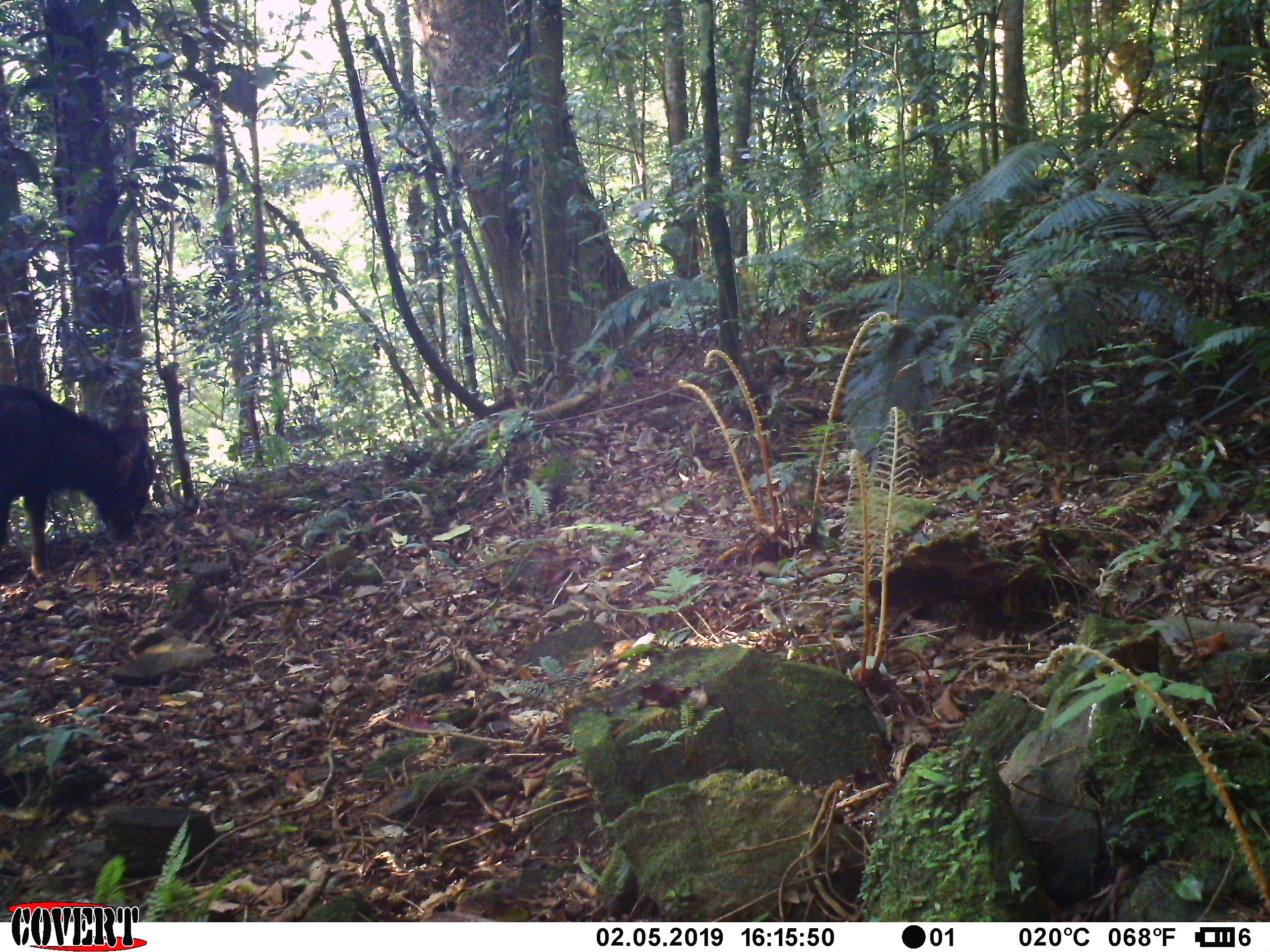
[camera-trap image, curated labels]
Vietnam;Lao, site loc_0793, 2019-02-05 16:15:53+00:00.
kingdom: Animalia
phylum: Chordata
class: Mammalia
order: Artiodactyla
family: Bovidae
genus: Capricornis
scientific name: Capricornis sumatraensis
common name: chinese serow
Chinese serow (Capricornis sumatraensis). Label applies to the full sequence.